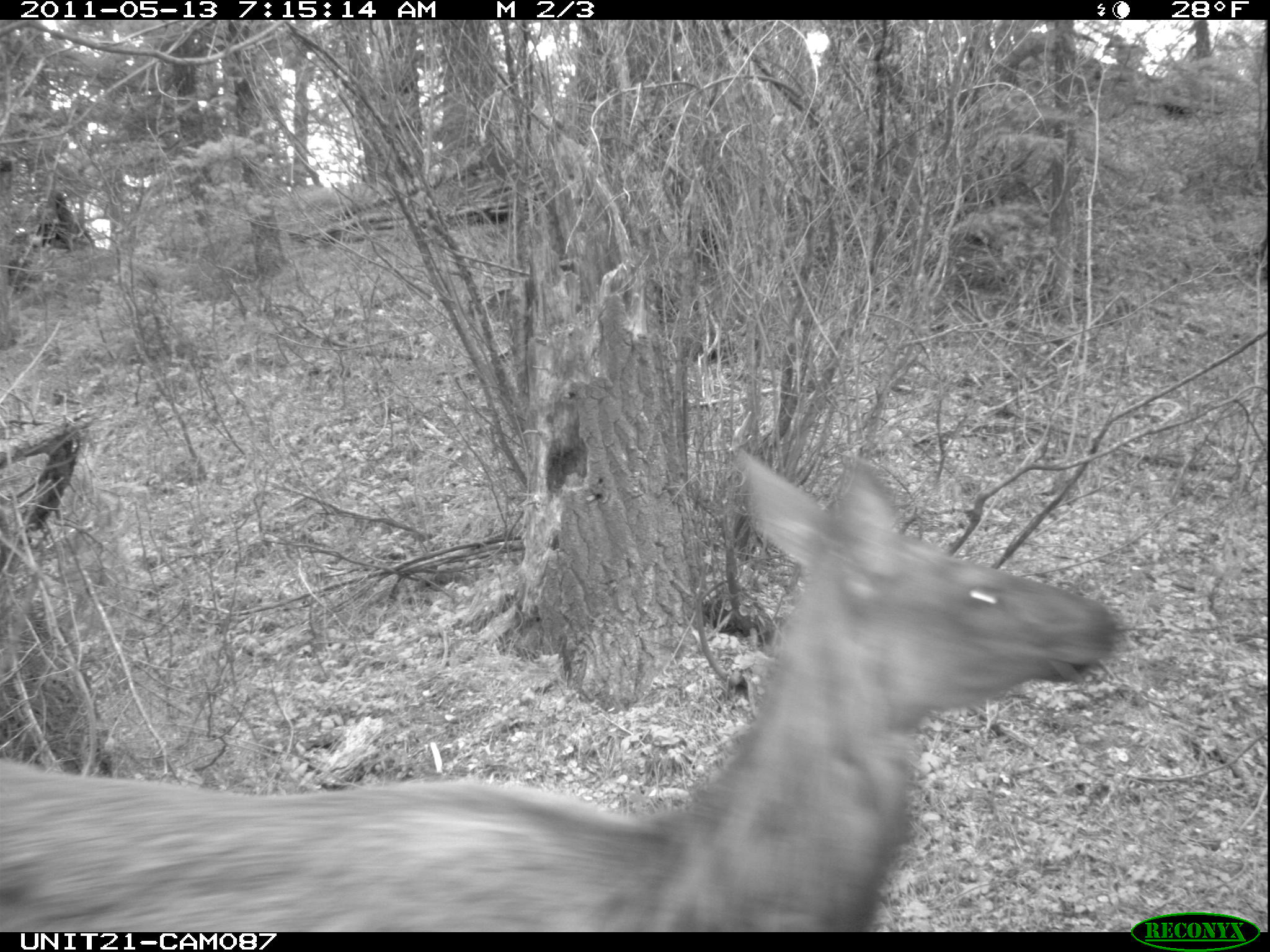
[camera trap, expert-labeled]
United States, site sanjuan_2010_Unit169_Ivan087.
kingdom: Animalia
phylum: Chordata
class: Mammalia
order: Artiodactyla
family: Cervidae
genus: Cervus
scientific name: Cervus elaphus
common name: red deer